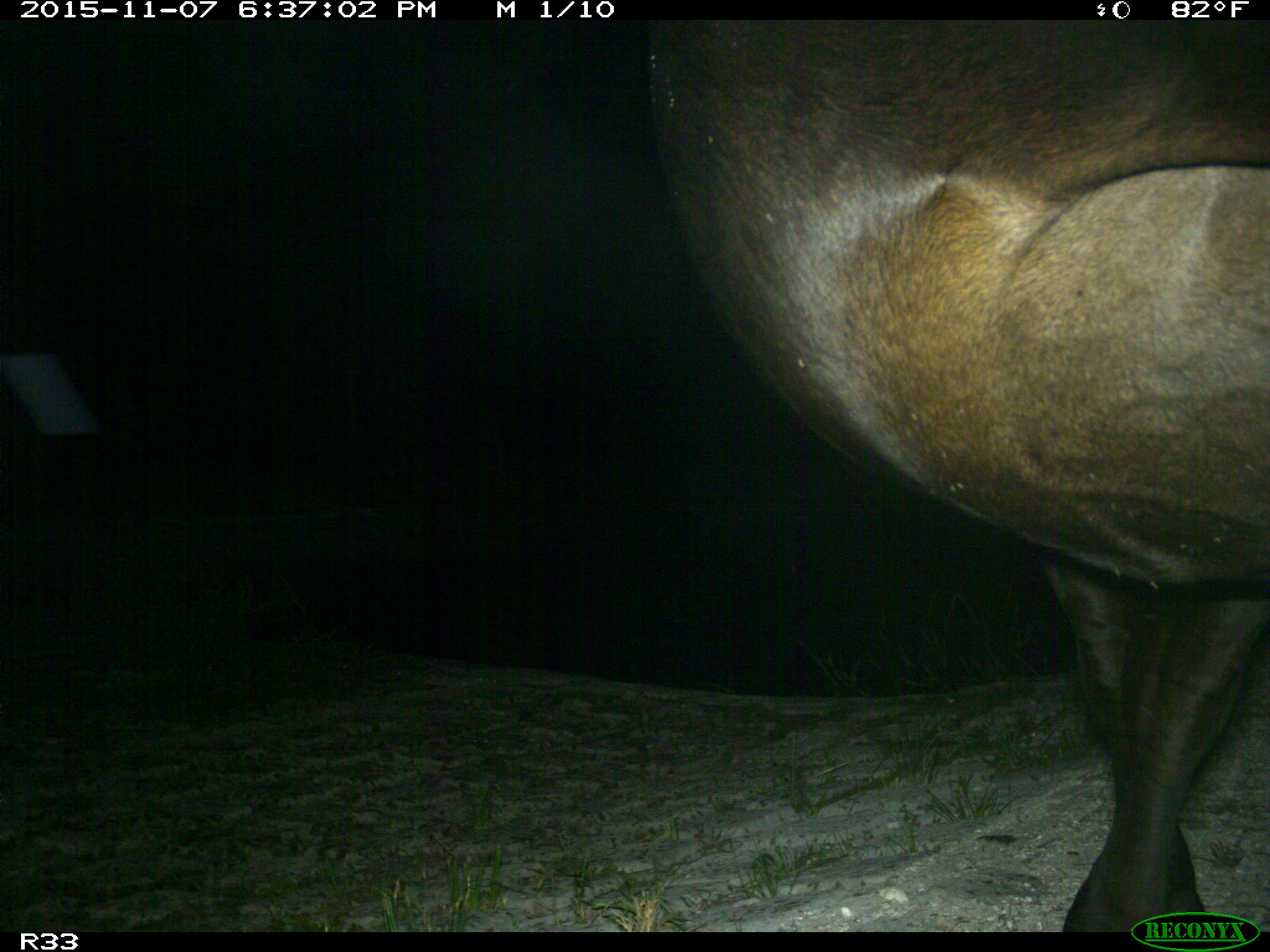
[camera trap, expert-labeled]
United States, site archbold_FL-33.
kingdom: Animalia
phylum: Chordata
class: Mammalia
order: Artiodactyla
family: Bovidae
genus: Bos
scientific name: Bos taurus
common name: domestic cow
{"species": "Bos taurus (domestic cow)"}